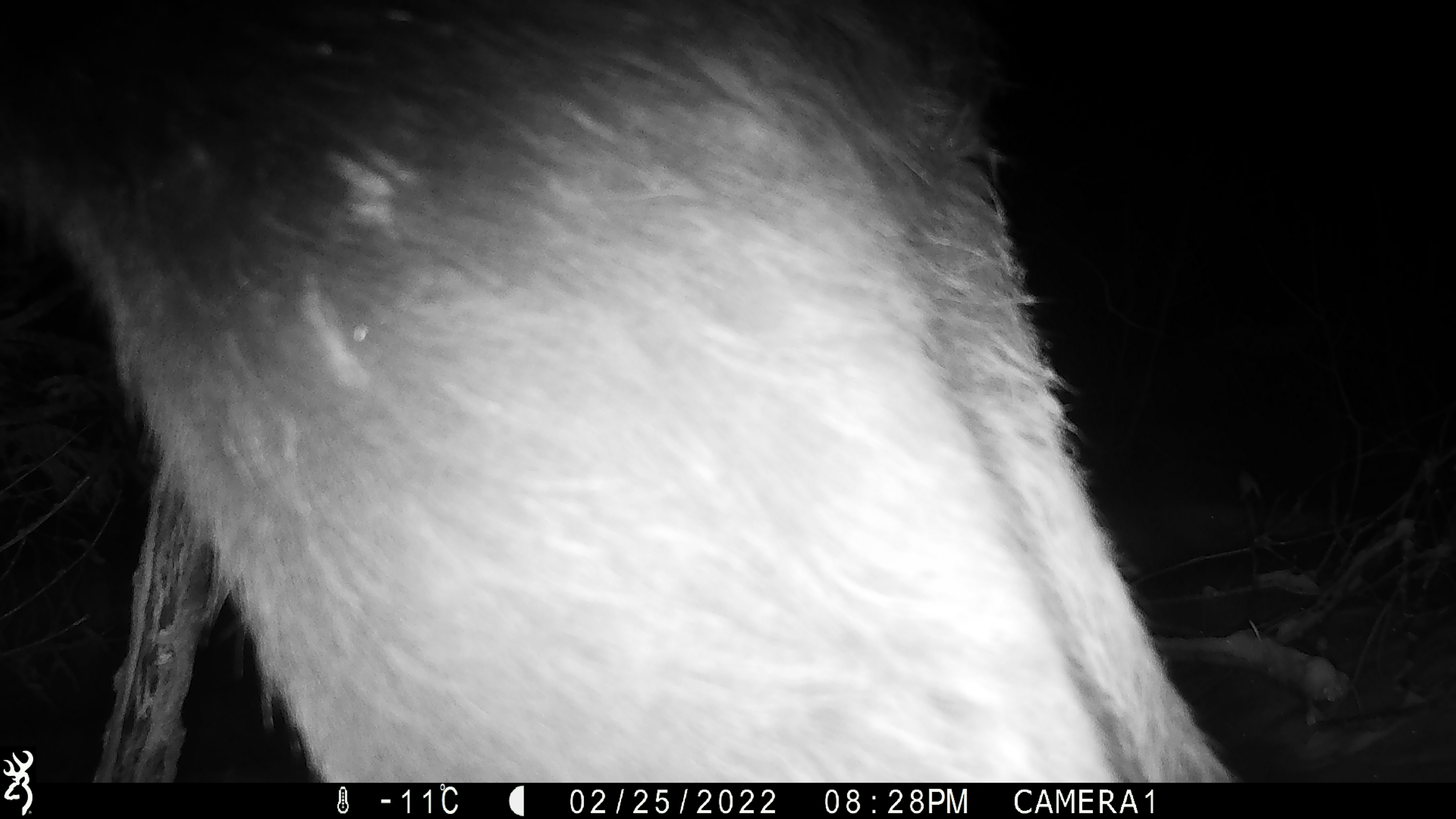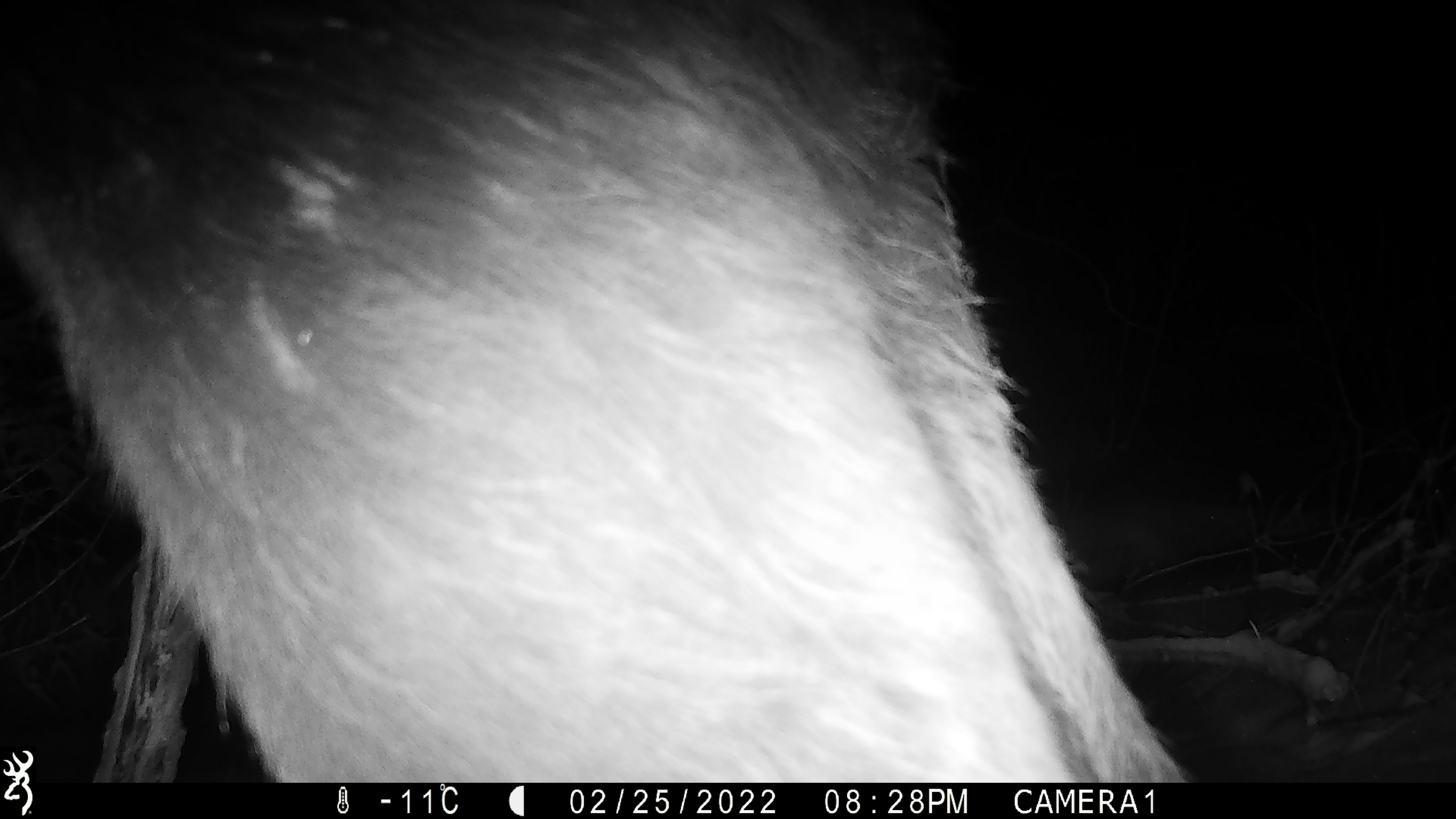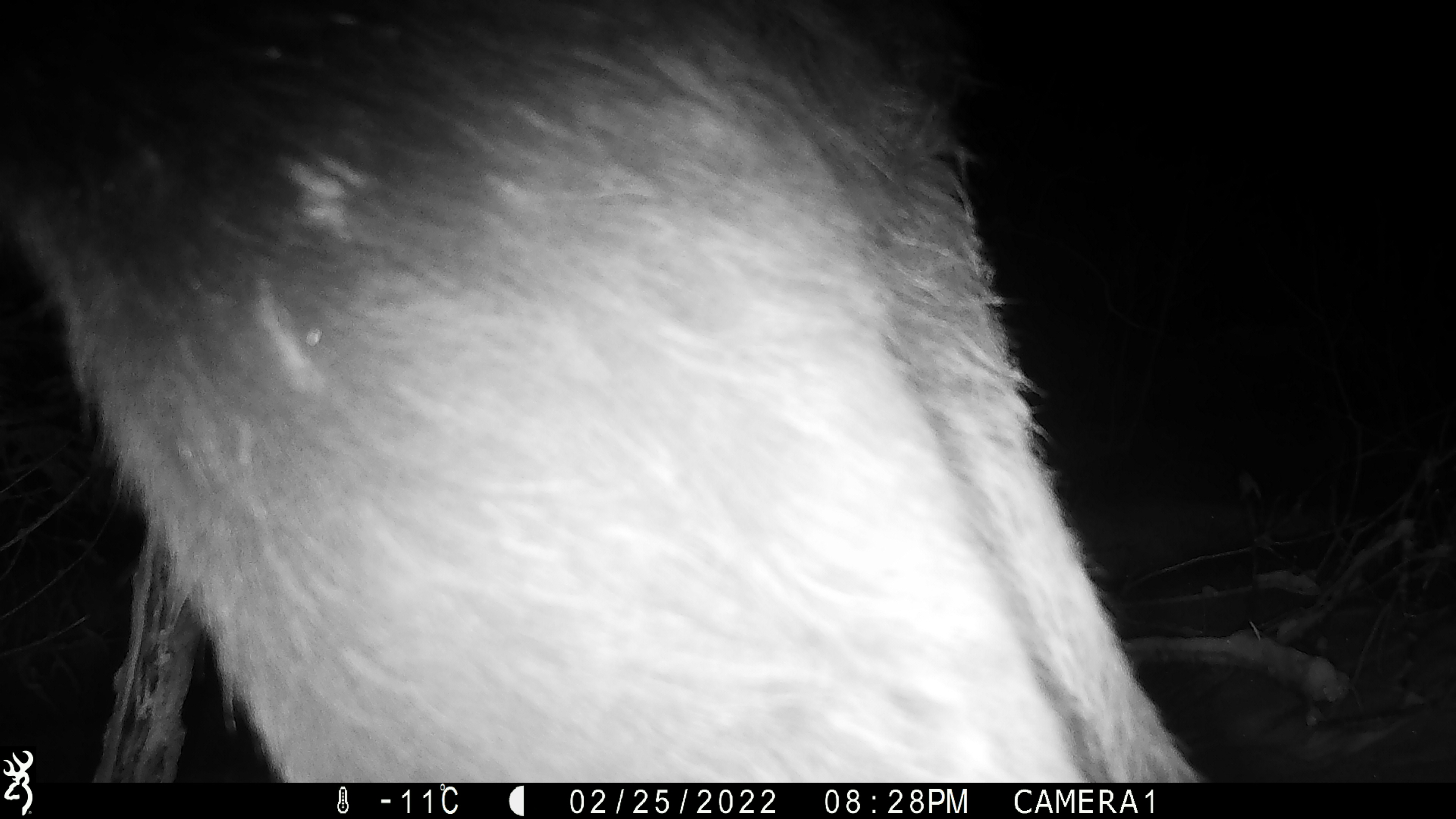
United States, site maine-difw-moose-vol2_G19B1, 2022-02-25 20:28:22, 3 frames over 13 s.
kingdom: Animalia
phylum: Chordata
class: Mammalia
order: Artiodactyla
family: Cervidae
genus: Alces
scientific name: Alces alces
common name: moose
Moose (Alces alces).